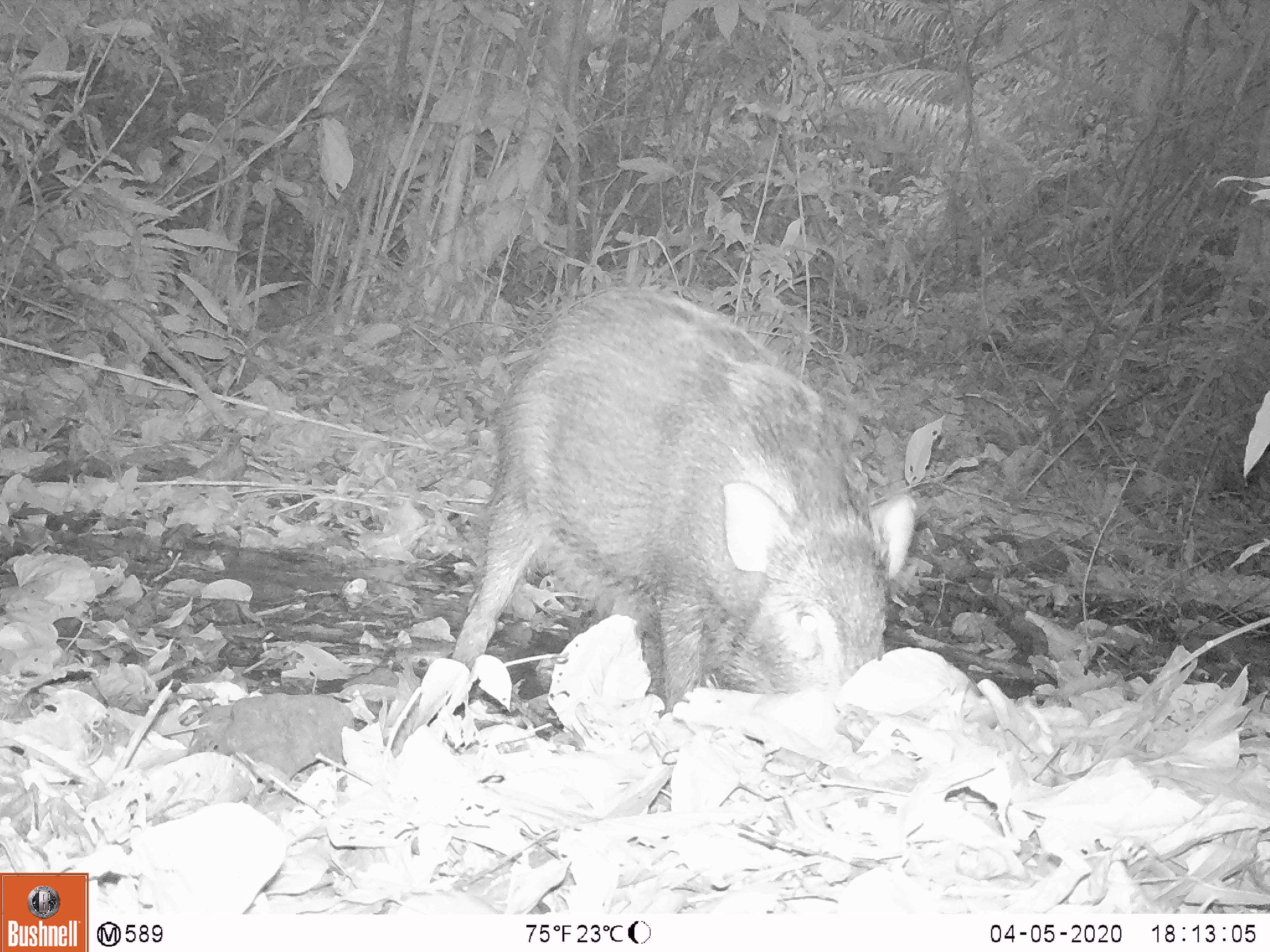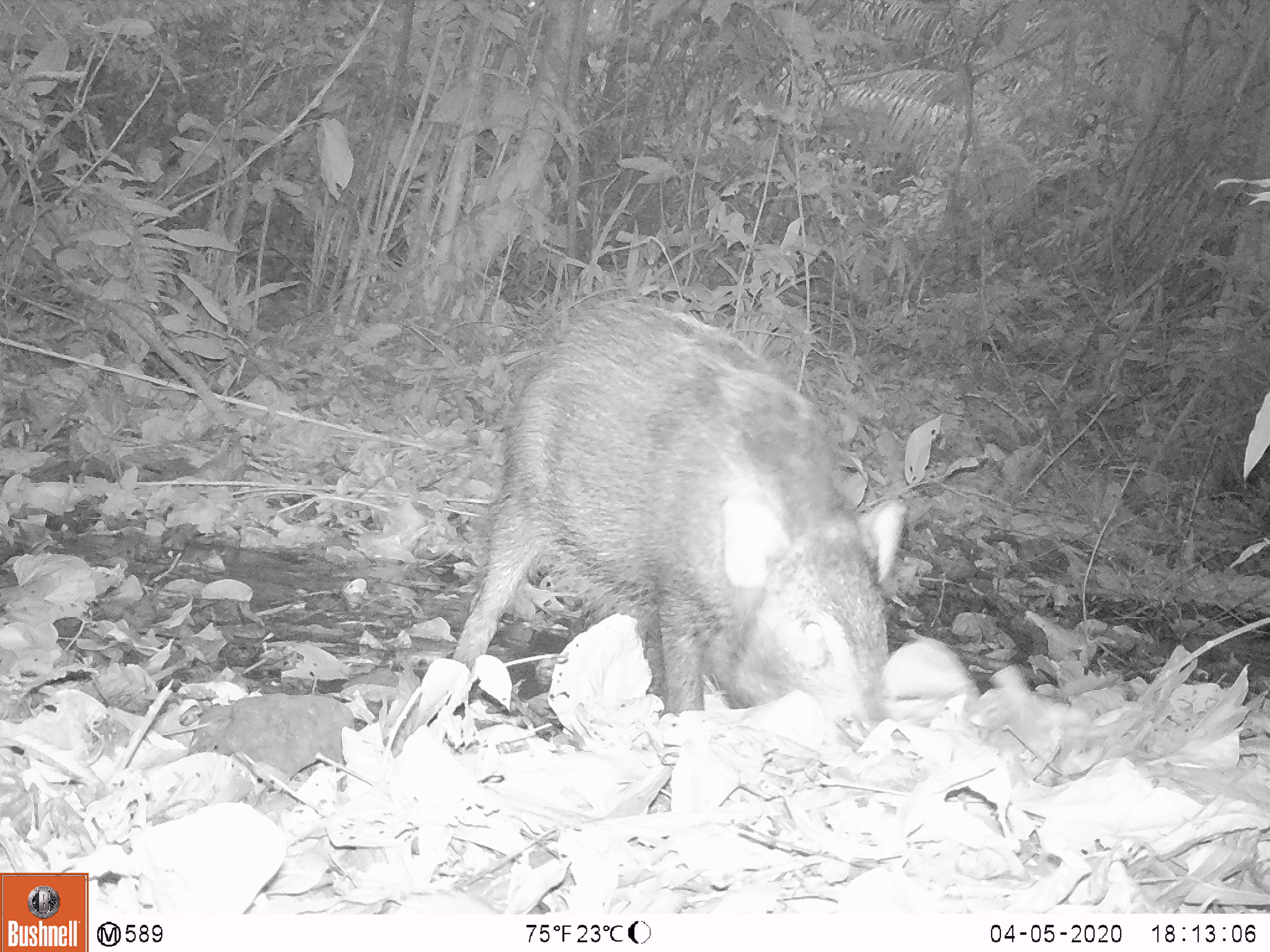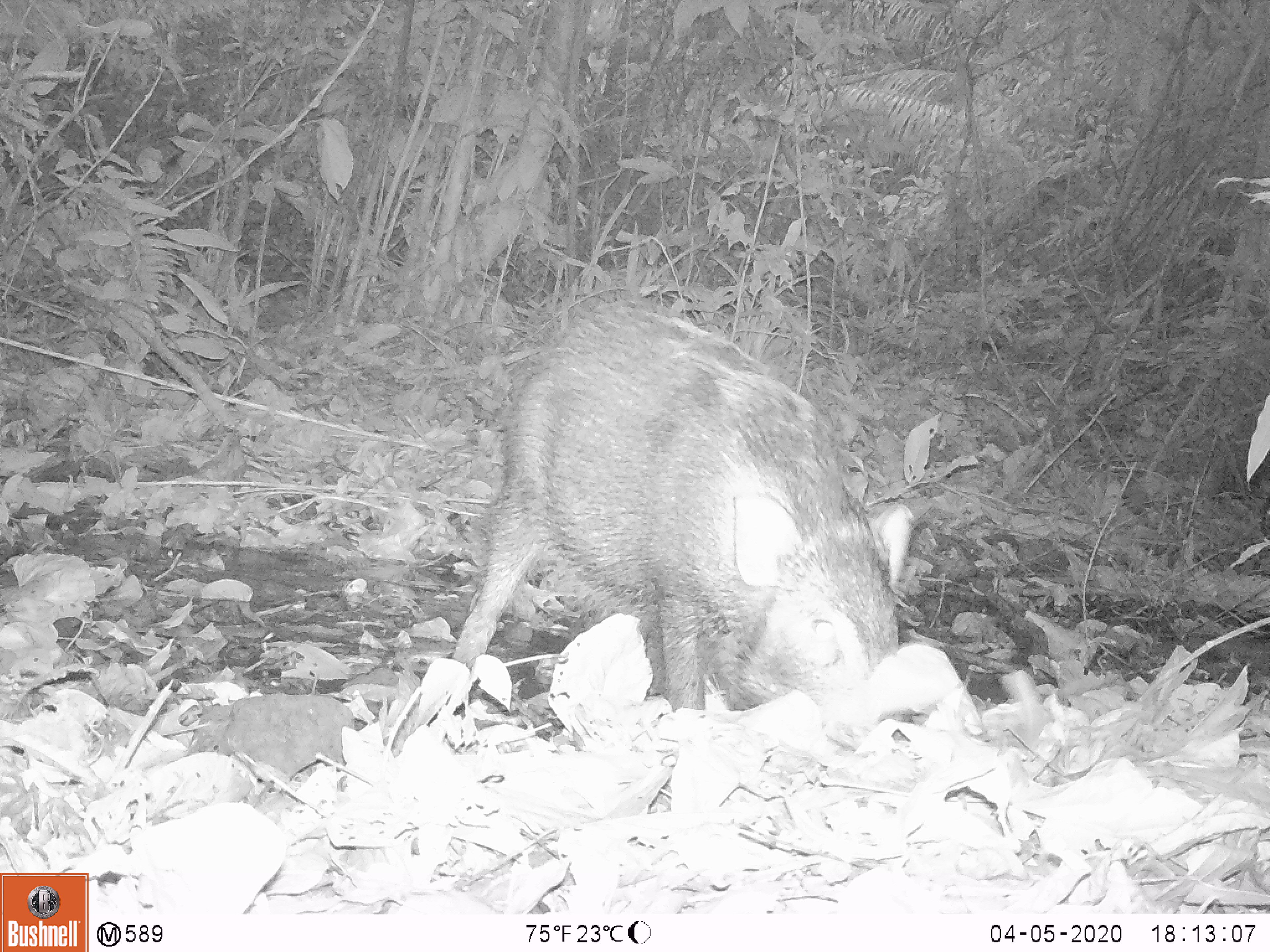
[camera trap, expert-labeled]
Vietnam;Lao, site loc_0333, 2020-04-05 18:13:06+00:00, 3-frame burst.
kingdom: Animalia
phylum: Chordata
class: Mammalia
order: Artiodactyla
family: Suidae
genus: Sus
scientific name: Sus scrofa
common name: eurasian wild pig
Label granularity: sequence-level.